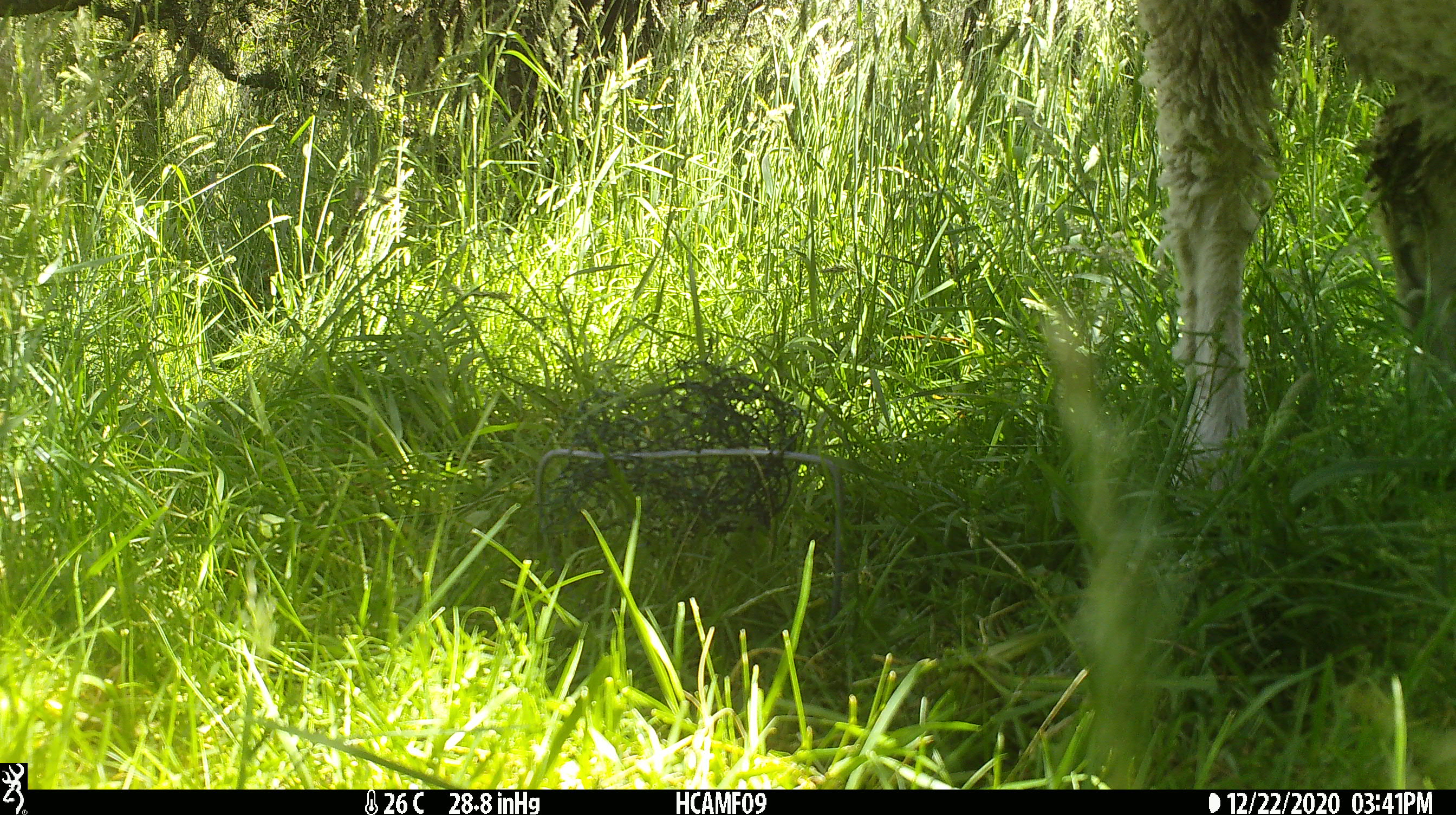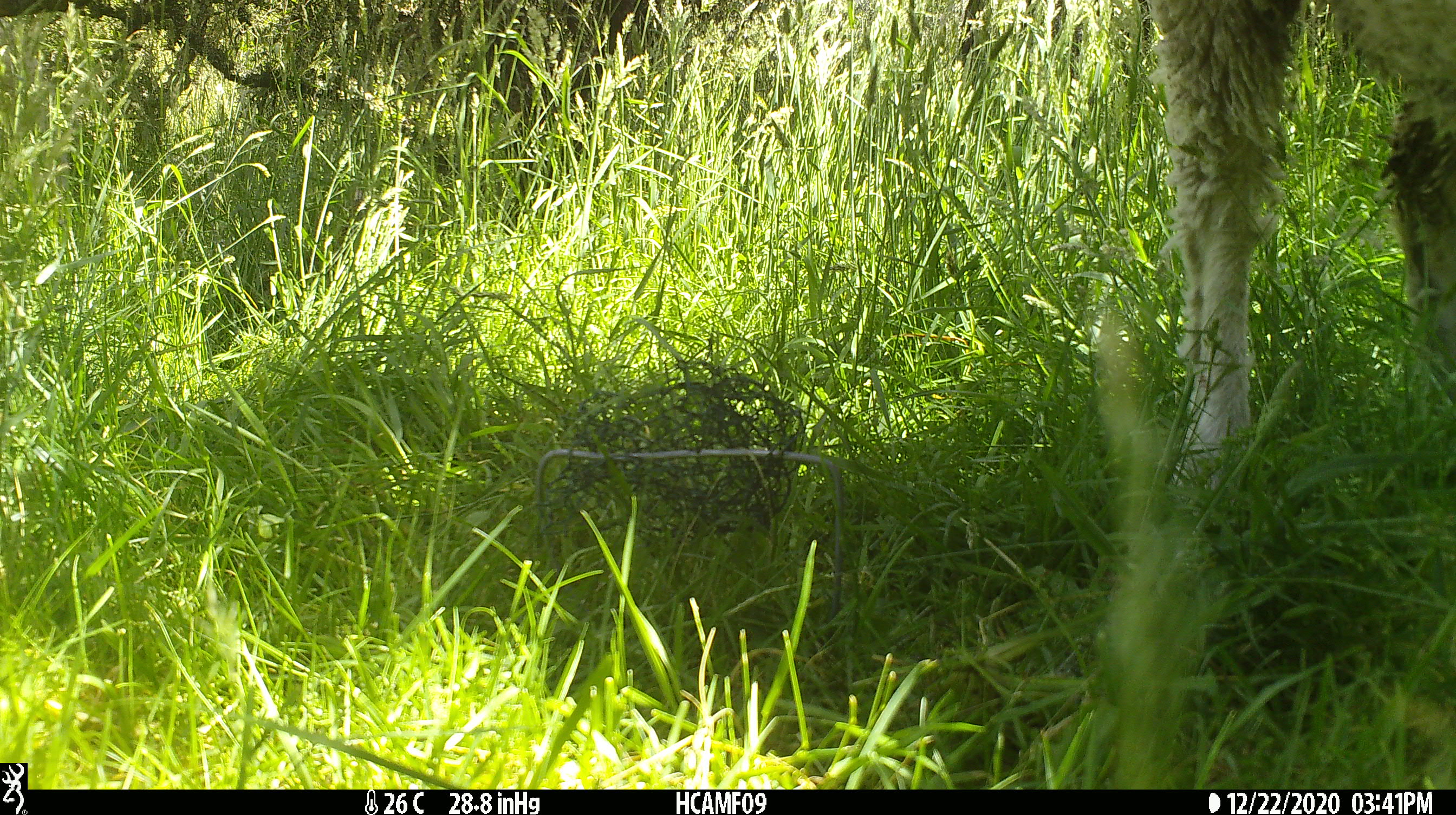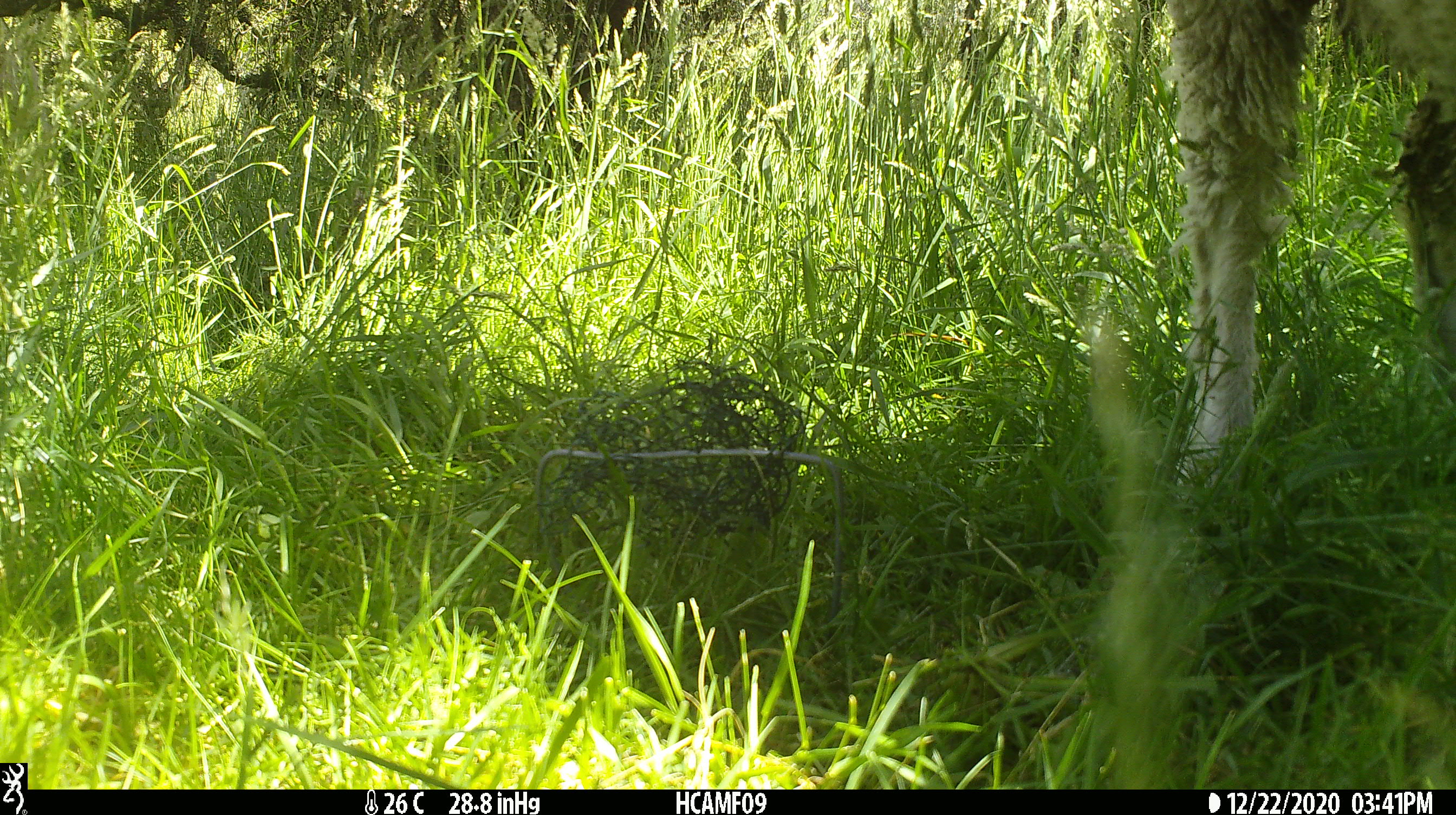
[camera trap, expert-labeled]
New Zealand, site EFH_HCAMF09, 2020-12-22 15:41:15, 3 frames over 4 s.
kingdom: Animalia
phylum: Chordata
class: Mammalia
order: Artiodactyla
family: Bovidae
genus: Ovis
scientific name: Ovis aries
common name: domestic sheep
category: sheep